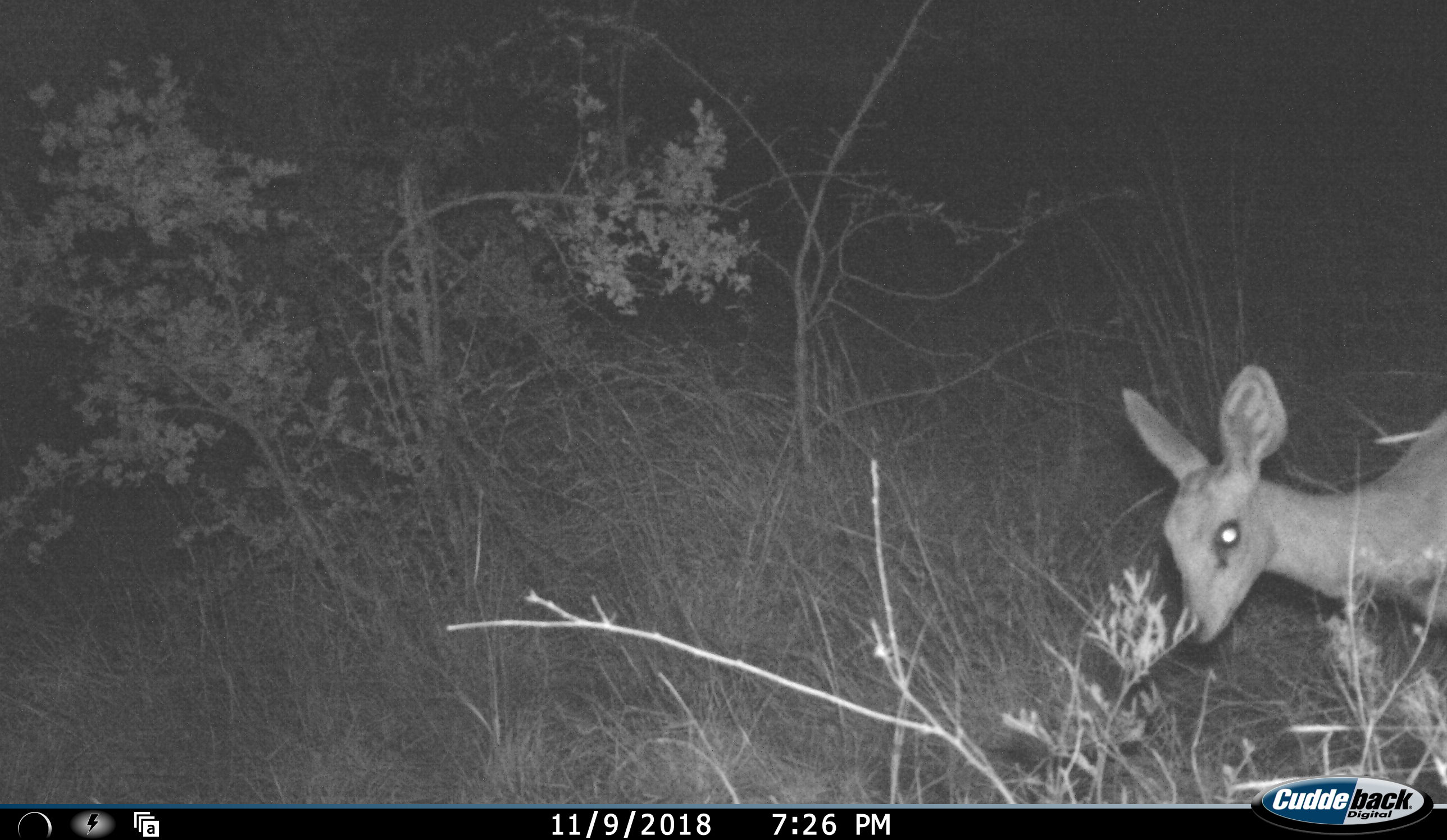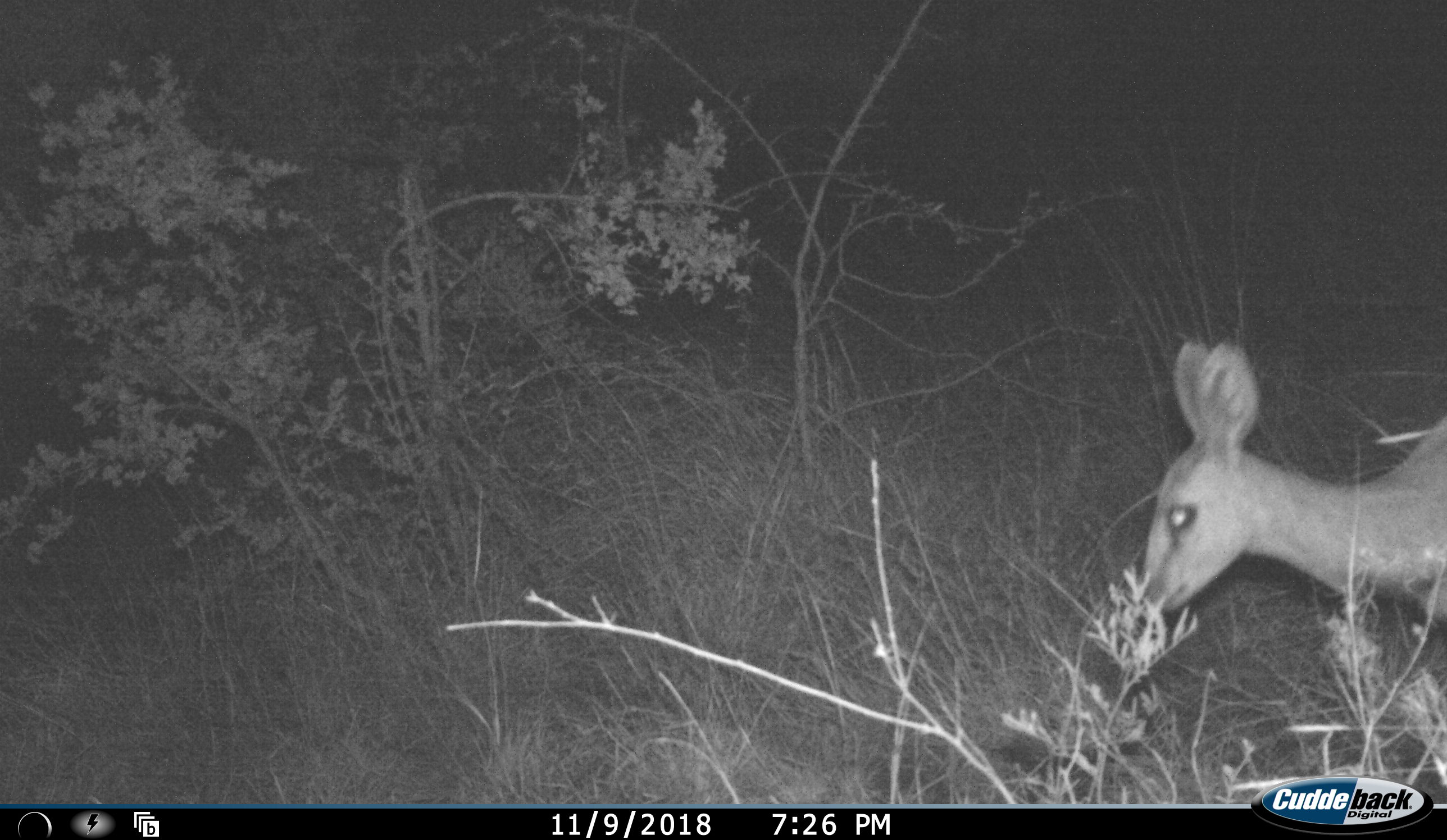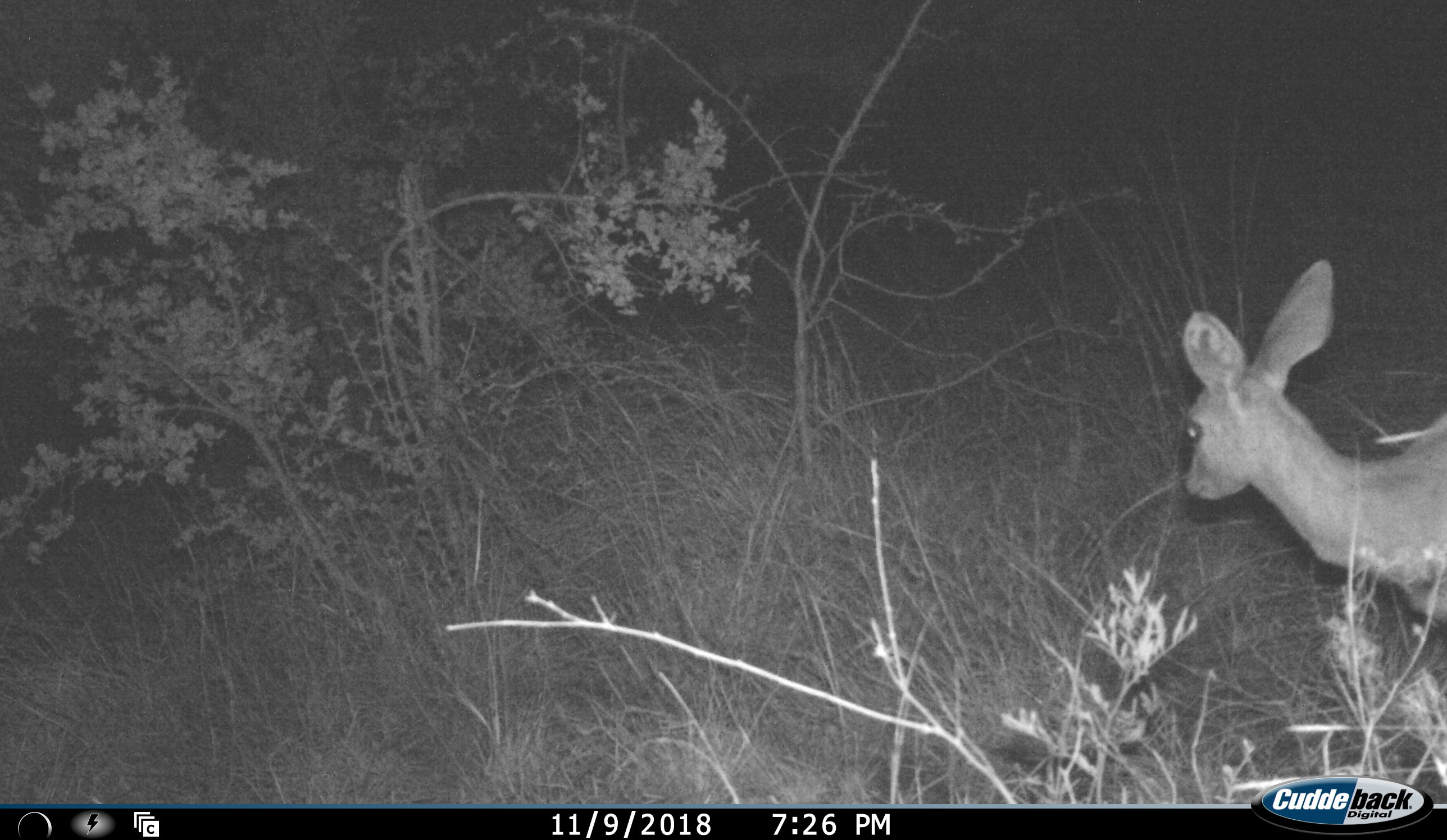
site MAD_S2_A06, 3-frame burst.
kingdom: Animalia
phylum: Chordata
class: Mammalia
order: Artiodactyla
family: Bovidae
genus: Raphicerus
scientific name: Raphicerus campestris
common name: steenbok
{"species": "steenbok (Raphicerus campestris)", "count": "1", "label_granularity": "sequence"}